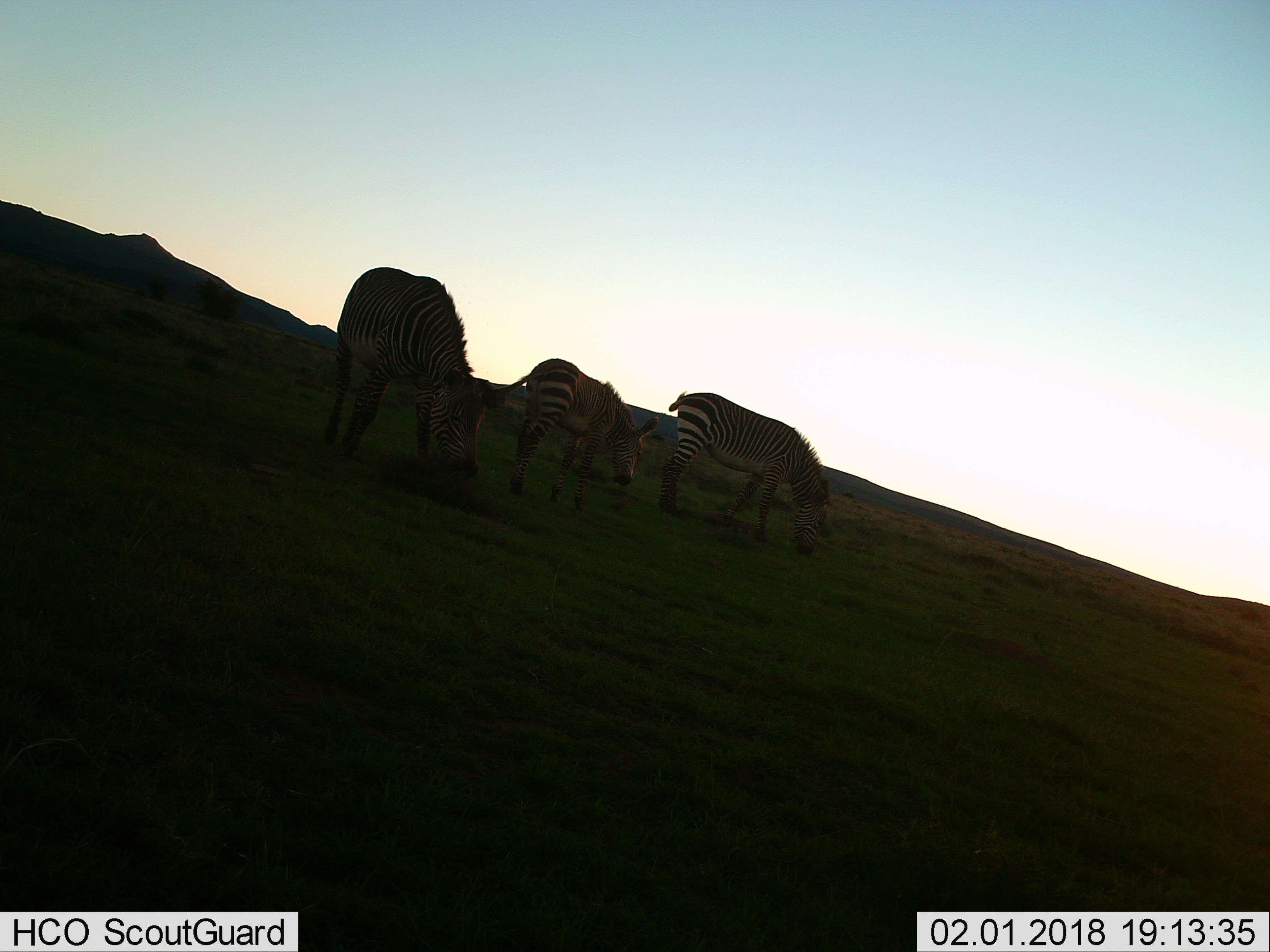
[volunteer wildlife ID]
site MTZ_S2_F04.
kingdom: Animalia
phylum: Chordata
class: Mammalia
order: Perissodactyla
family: Equidae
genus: Equus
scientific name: Equus zebra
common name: mountain zebra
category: zebramountain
Zebramountain (mountain zebra) (Equus zebra), count 3. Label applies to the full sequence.